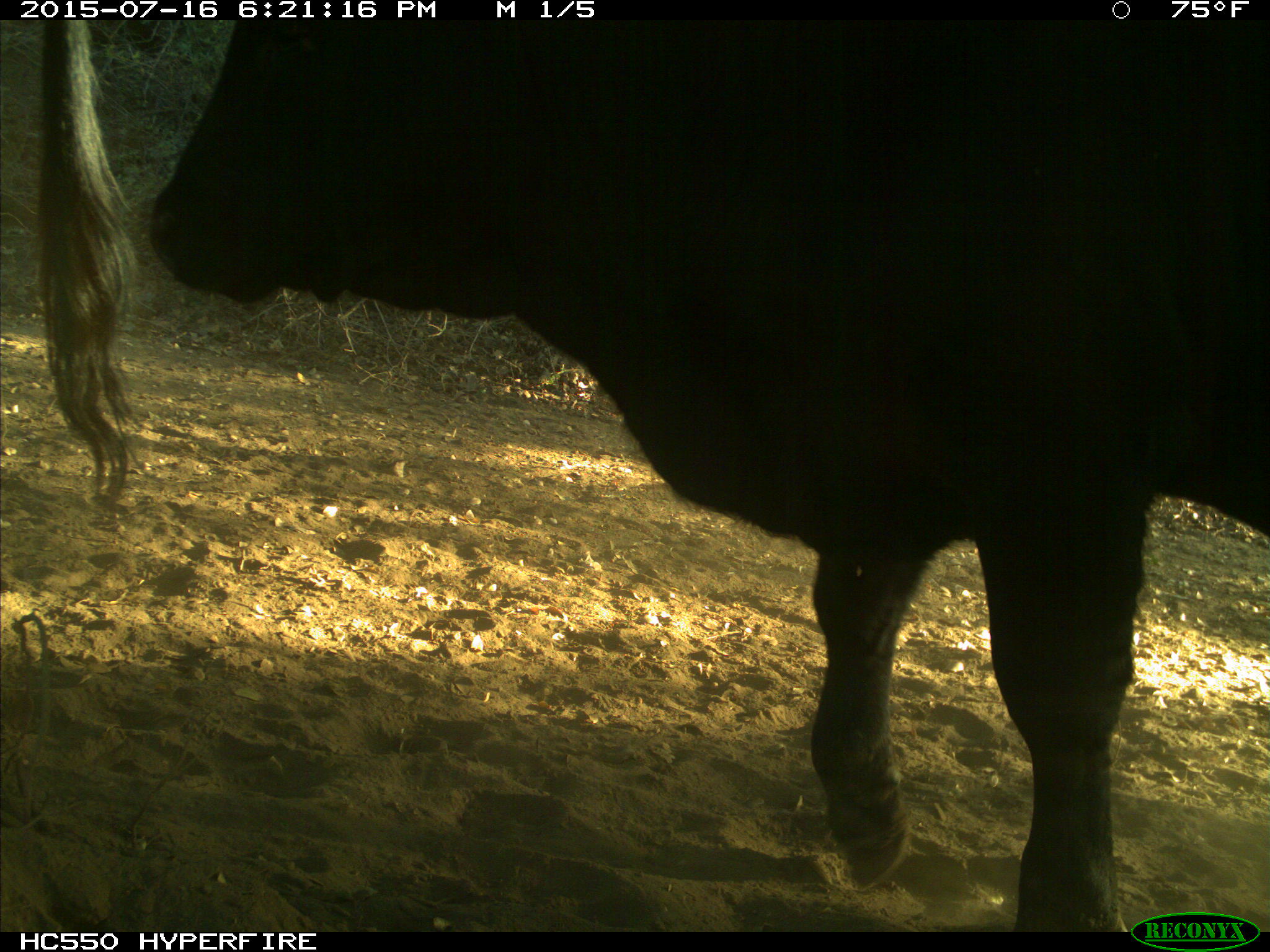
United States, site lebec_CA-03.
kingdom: Animalia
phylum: Chordata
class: Mammalia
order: Artiodactyla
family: Bovidae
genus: Bos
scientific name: Bos taurus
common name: domestic cow